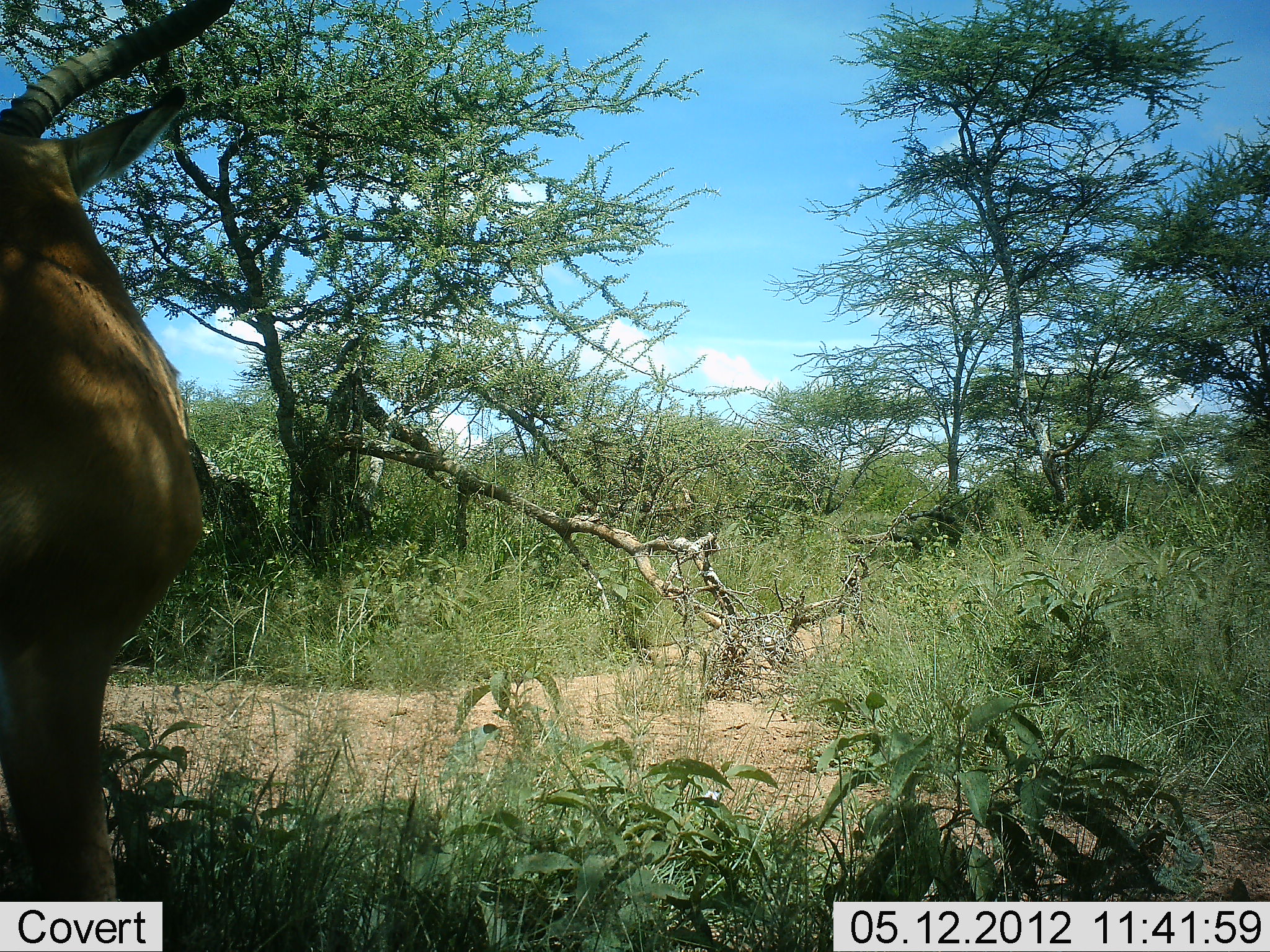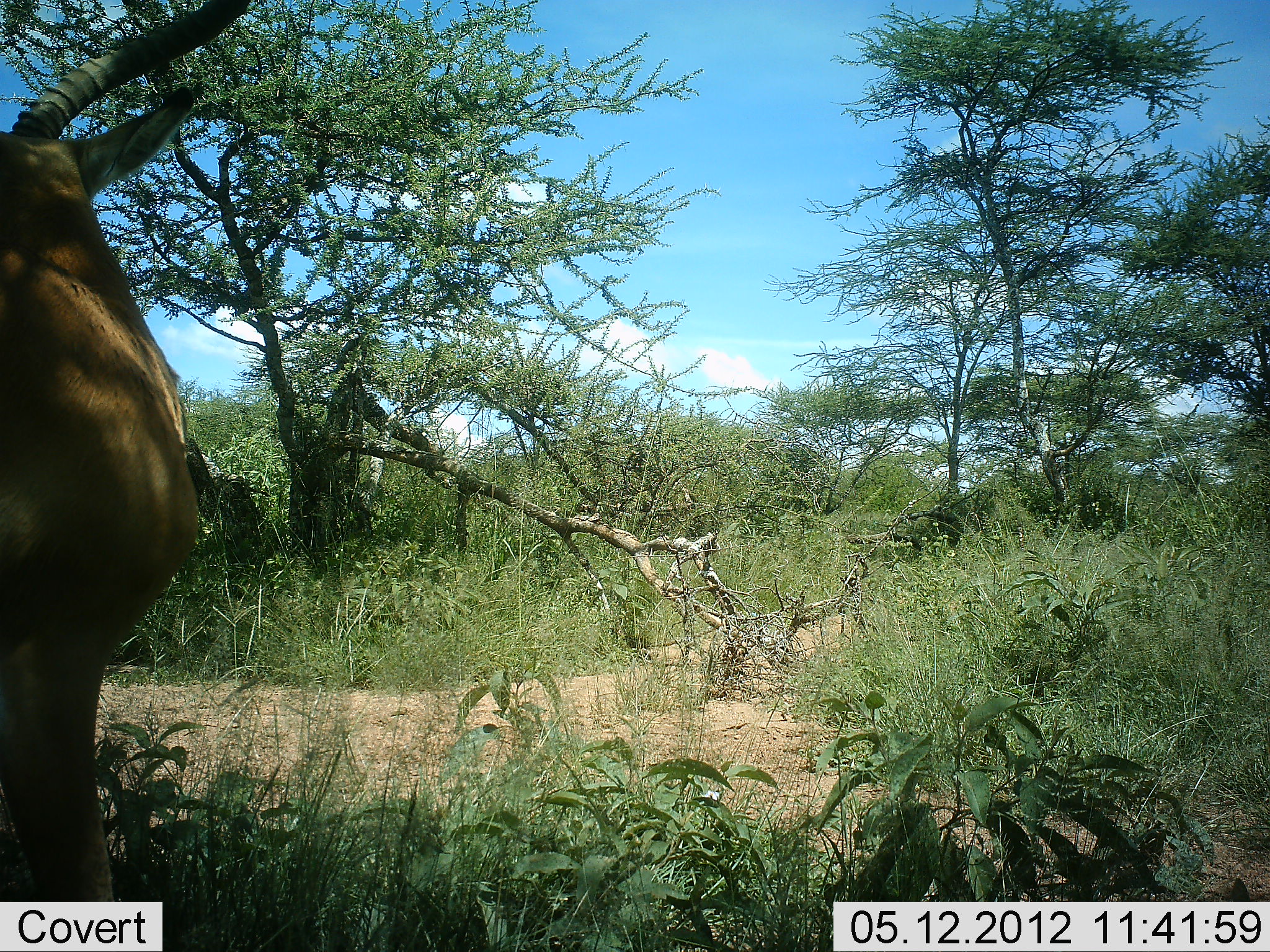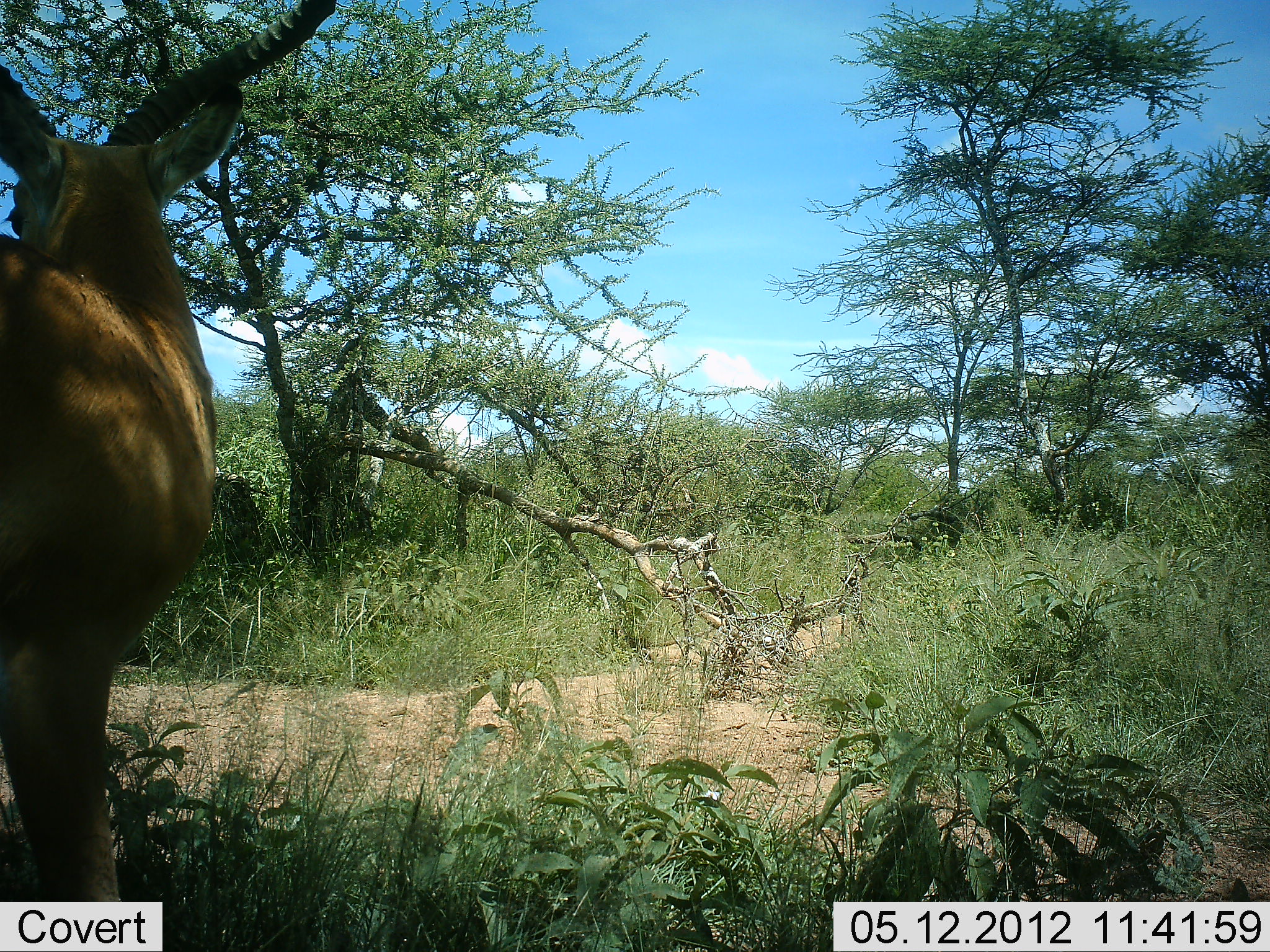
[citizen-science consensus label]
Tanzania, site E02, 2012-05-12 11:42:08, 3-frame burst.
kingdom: Animalia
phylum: Chordata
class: Mammalia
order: Artiodactyla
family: Bovidae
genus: Aepyceros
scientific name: Aepyceros melampus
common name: impala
Impala (Aepyceros melampus), count 1. Behavior (volunteer vote fractions): standing 90%, resting 0%, moving 10%, interacting 0%. Young present (vote fraction): 0%. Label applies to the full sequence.